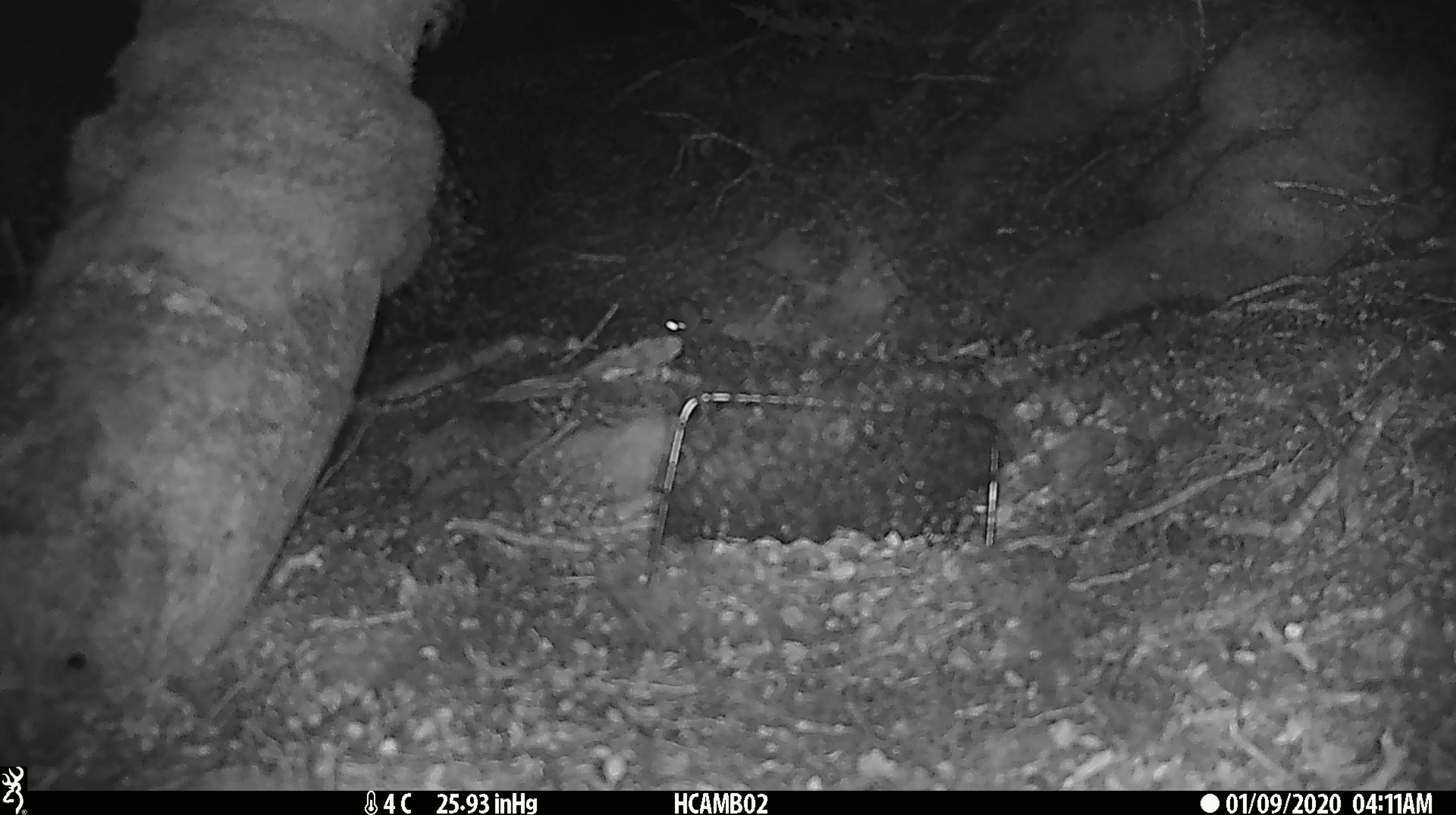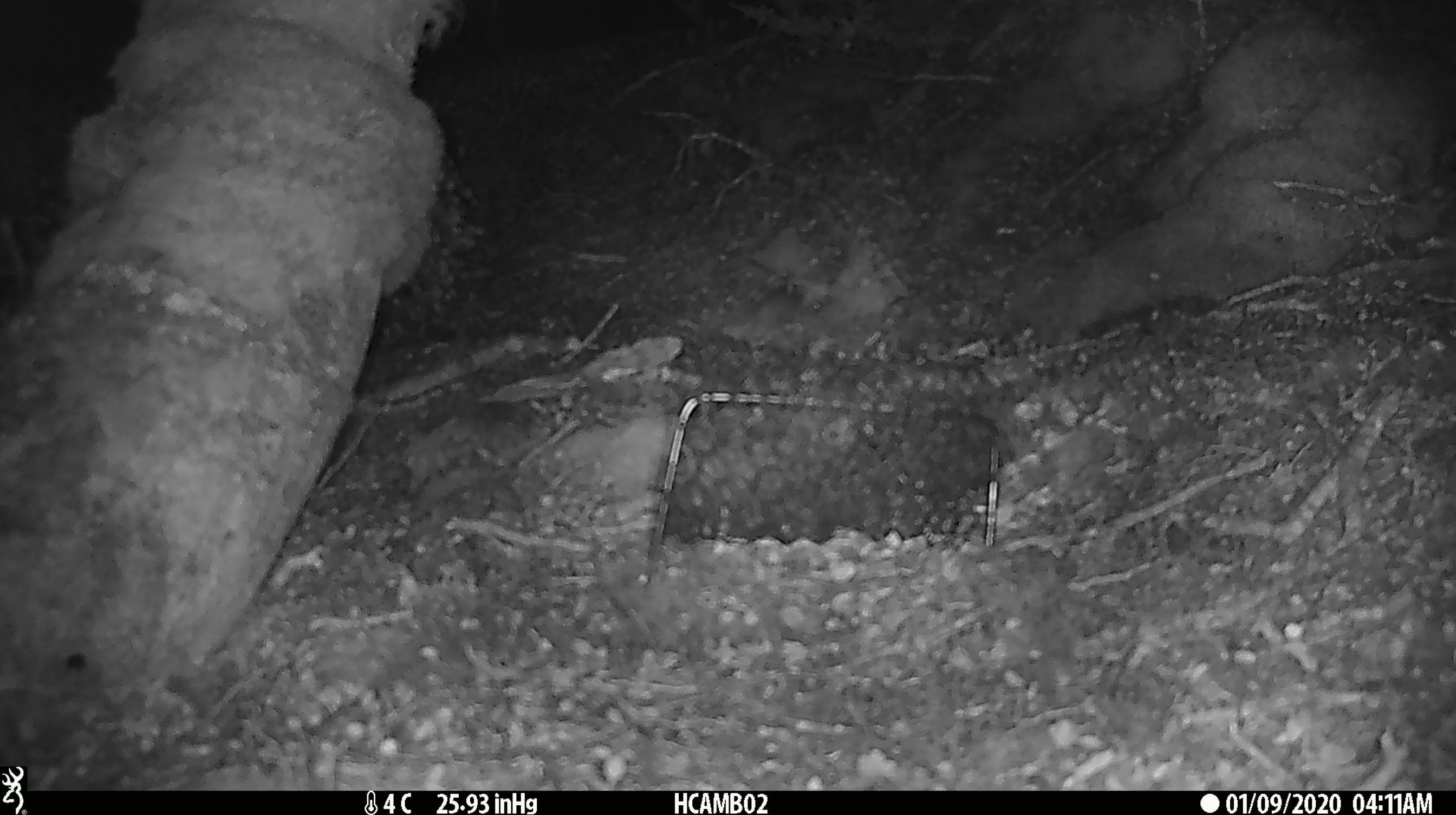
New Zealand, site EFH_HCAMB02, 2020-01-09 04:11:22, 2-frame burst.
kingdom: Animalia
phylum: Chordata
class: Mammalia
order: Rodentia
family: Muridae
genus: Mus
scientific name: Mus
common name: mouse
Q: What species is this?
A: Mouse (Mus).